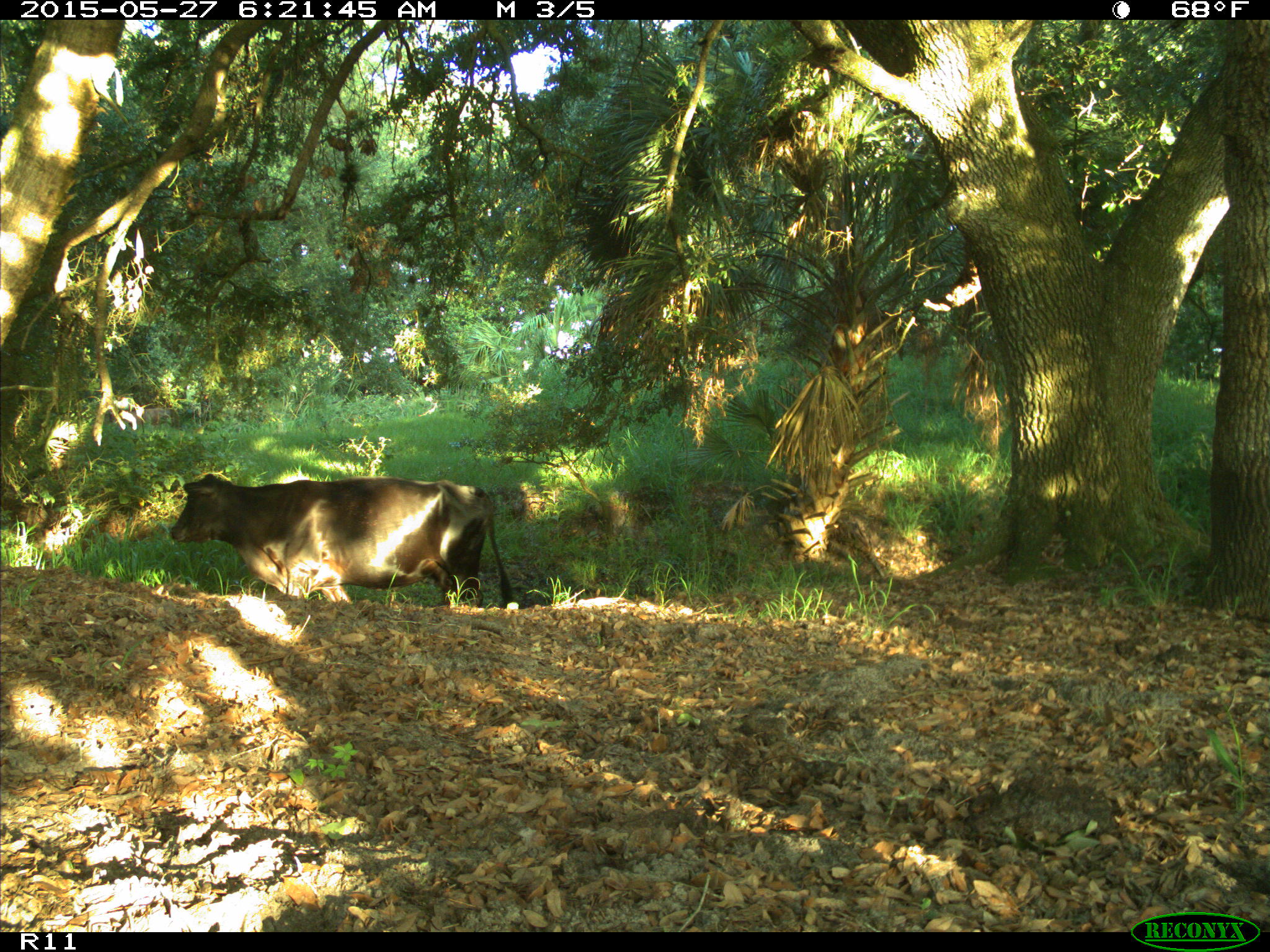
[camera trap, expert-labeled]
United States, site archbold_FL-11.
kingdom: Animalia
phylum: Chordata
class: Mammalia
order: Artiodactyla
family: Bovidae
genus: Bos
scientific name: Bos taurus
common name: domestic cow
Bos taurus (domestic cow).